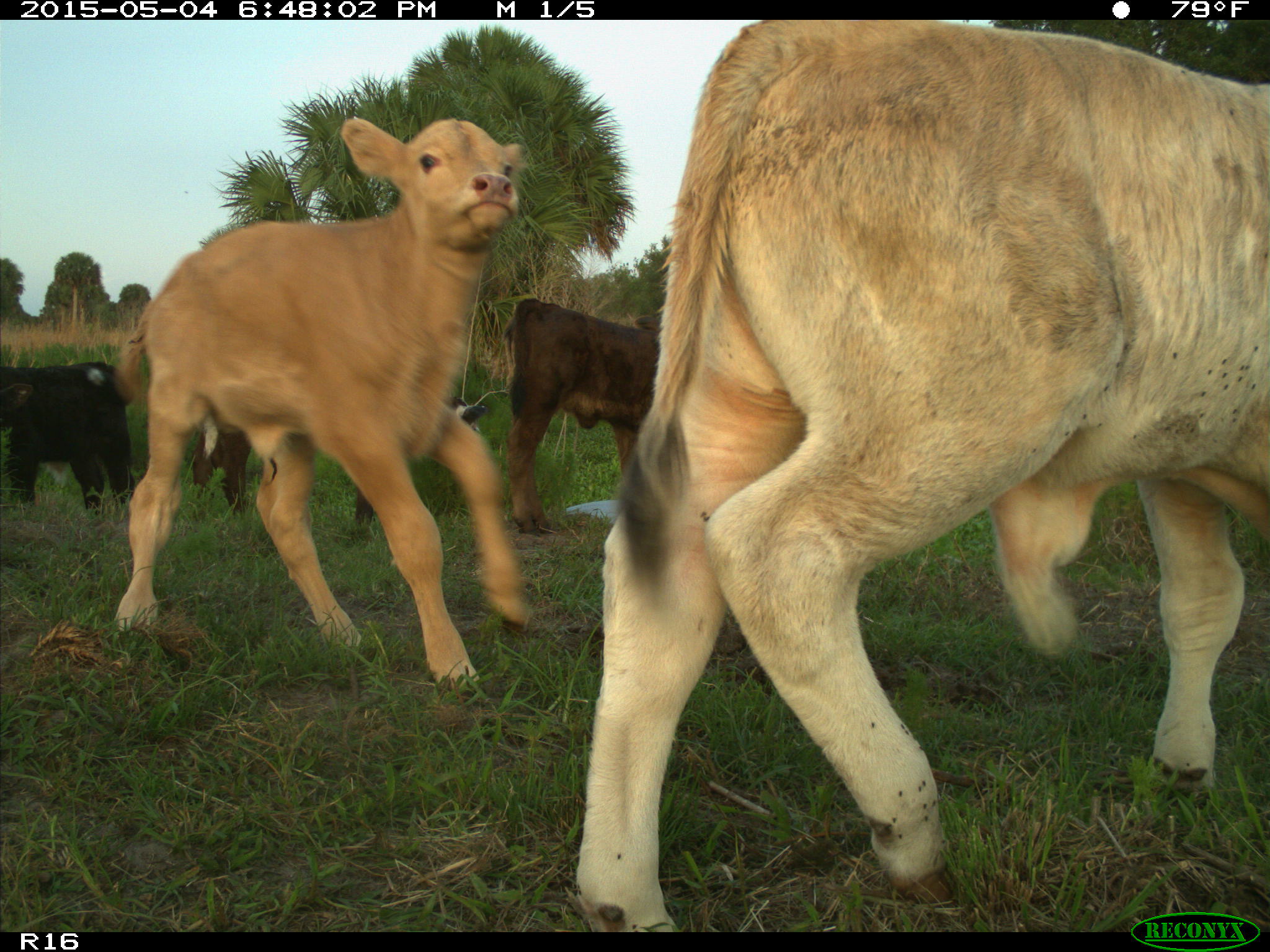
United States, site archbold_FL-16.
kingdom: Animalia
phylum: Chordata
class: Mammalia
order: Artiodactyla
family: Bovidae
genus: Bos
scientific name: Bos taurus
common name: domestic cow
Bos taurus (domestic cow).